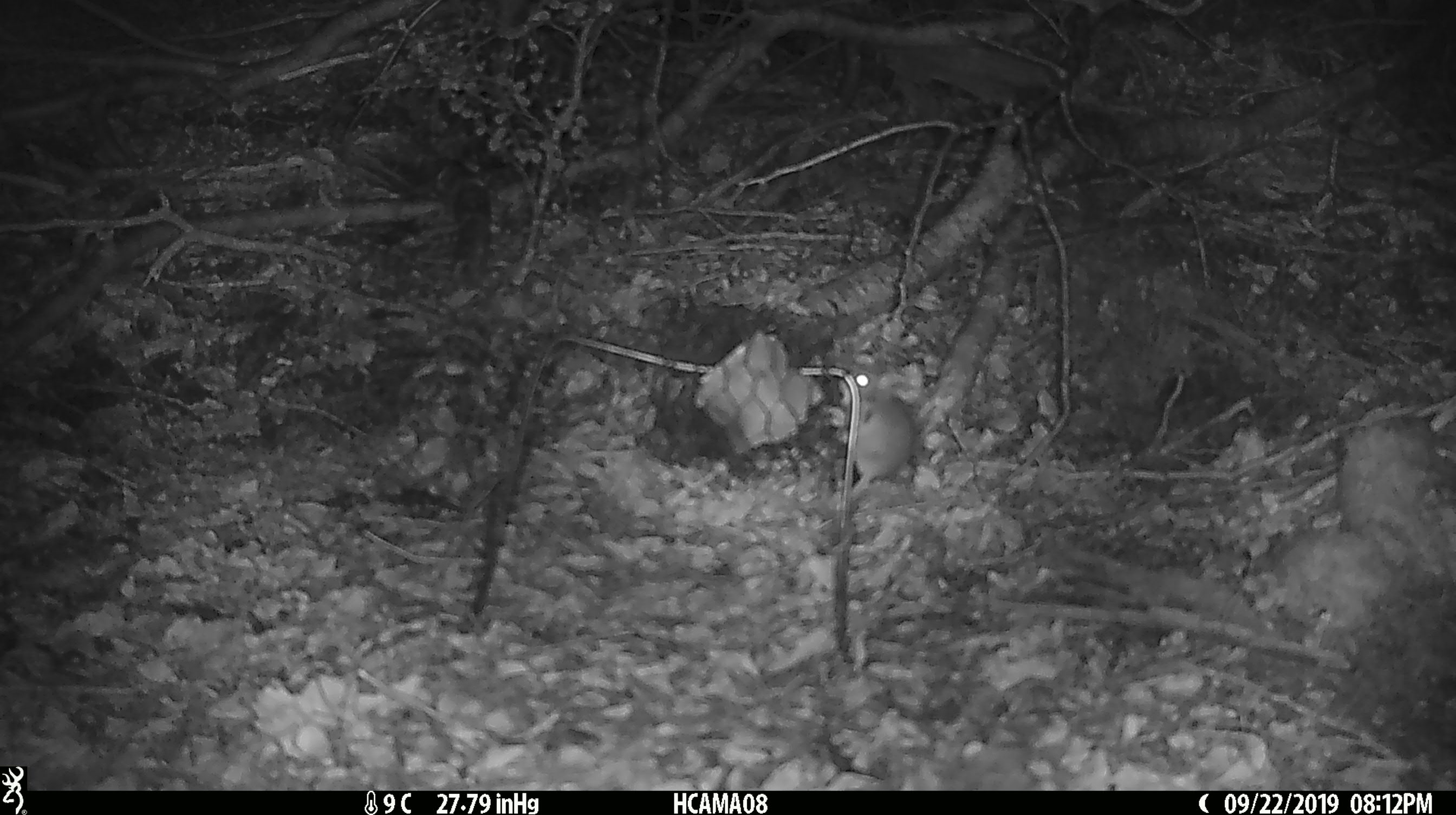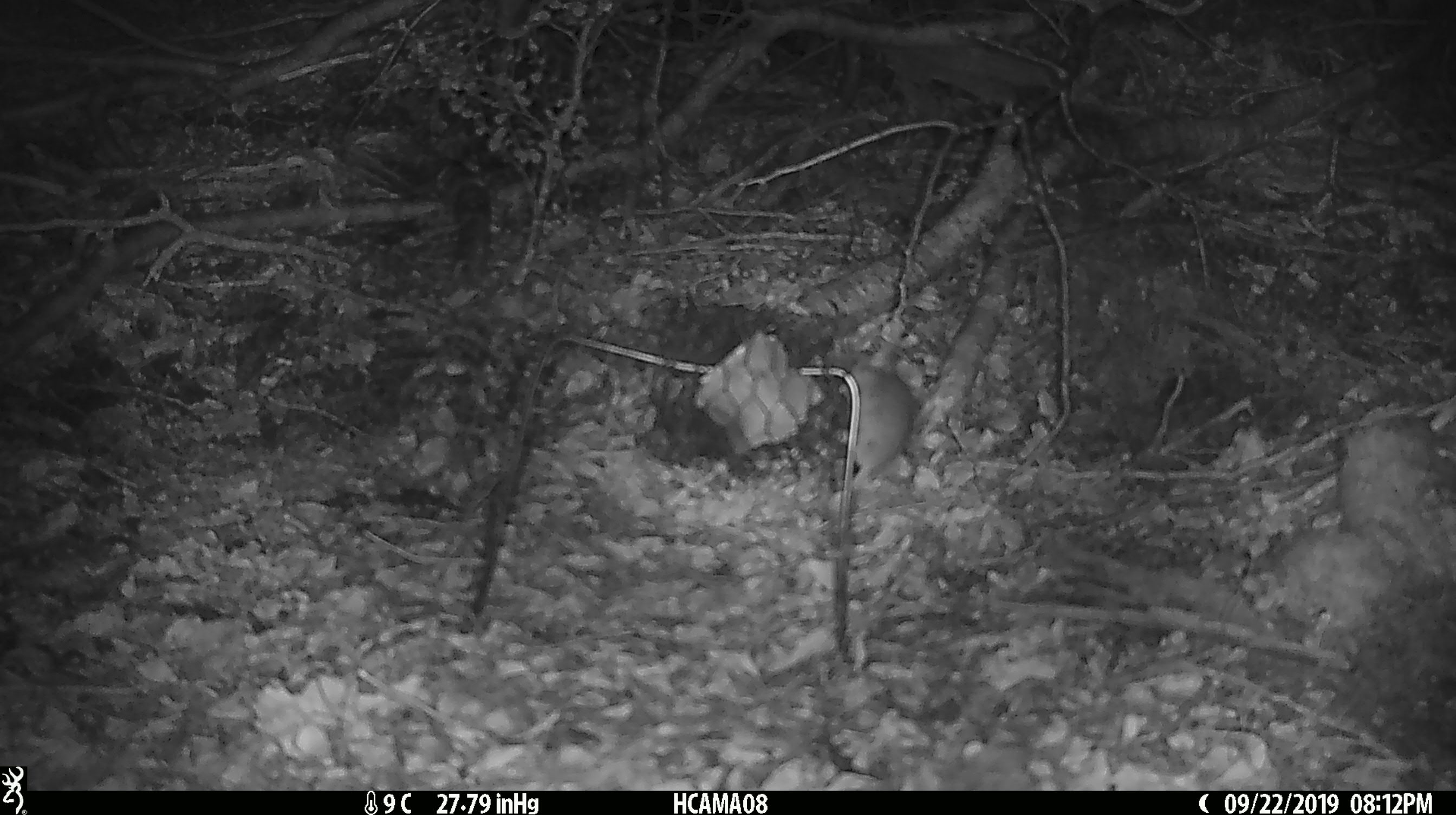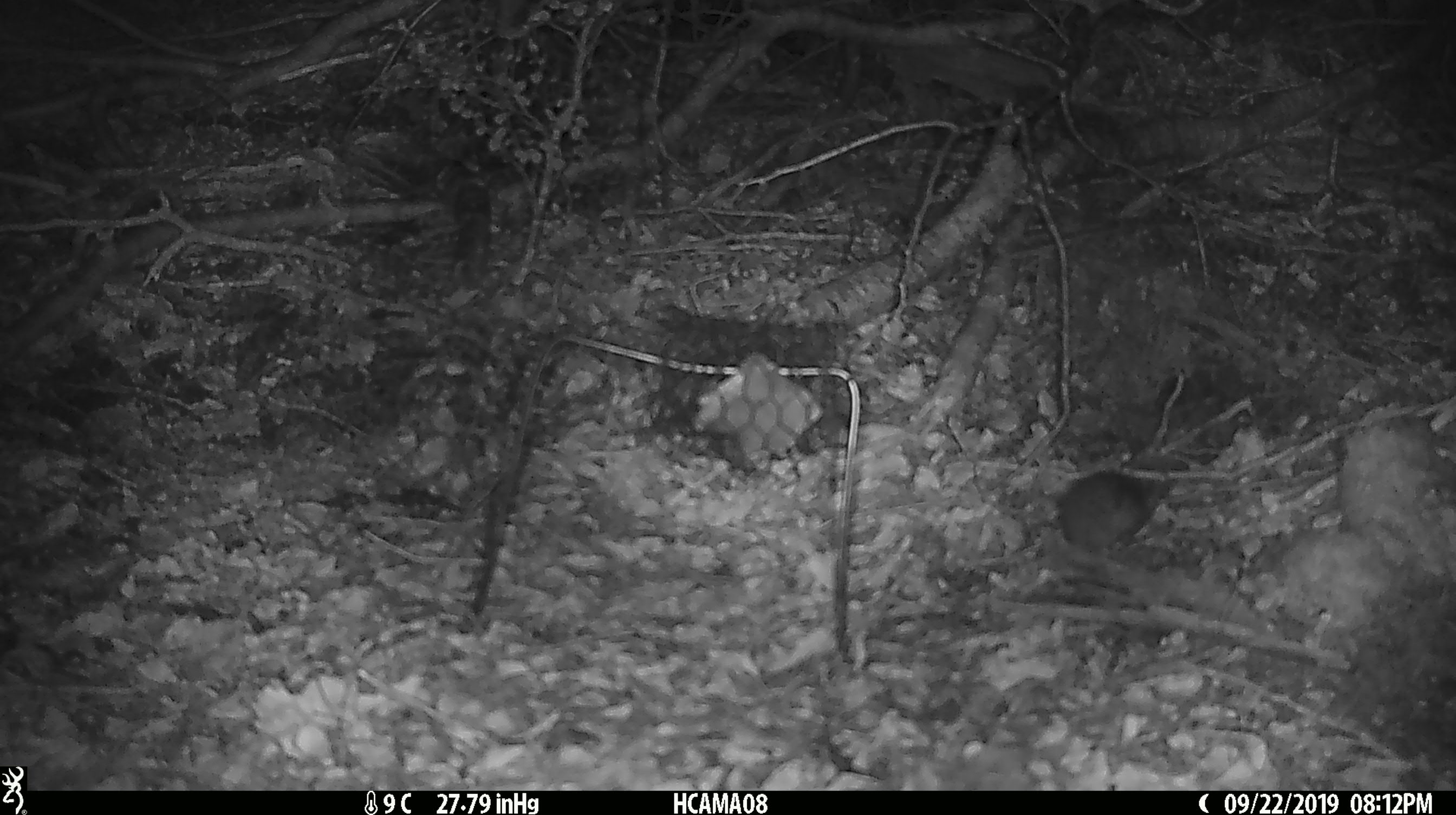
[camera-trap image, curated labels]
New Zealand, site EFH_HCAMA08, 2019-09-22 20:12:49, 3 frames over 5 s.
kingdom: Animalia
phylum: Chordata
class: Mammalia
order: Rodentia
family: Muridae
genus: Mus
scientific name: Mus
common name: mouse